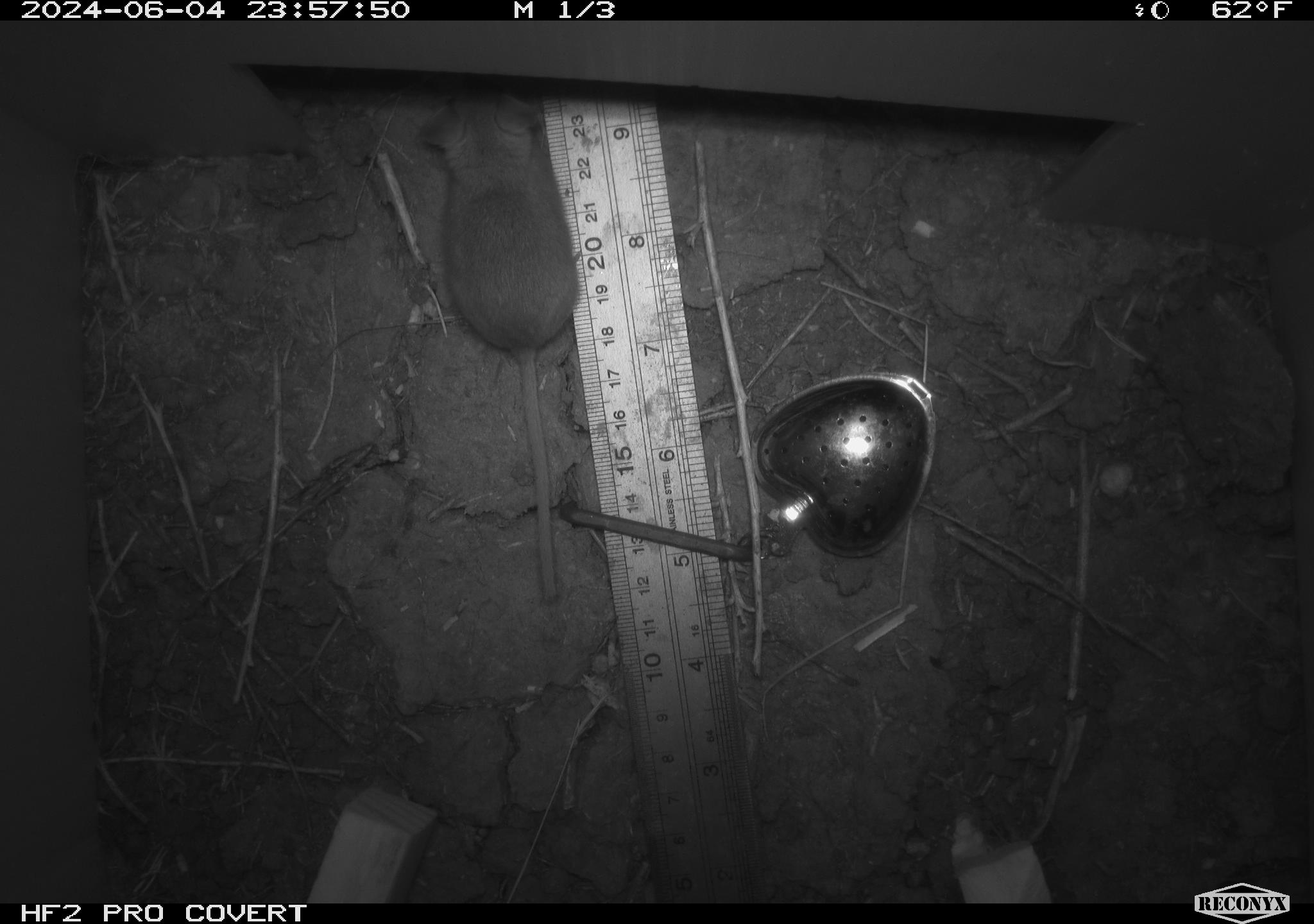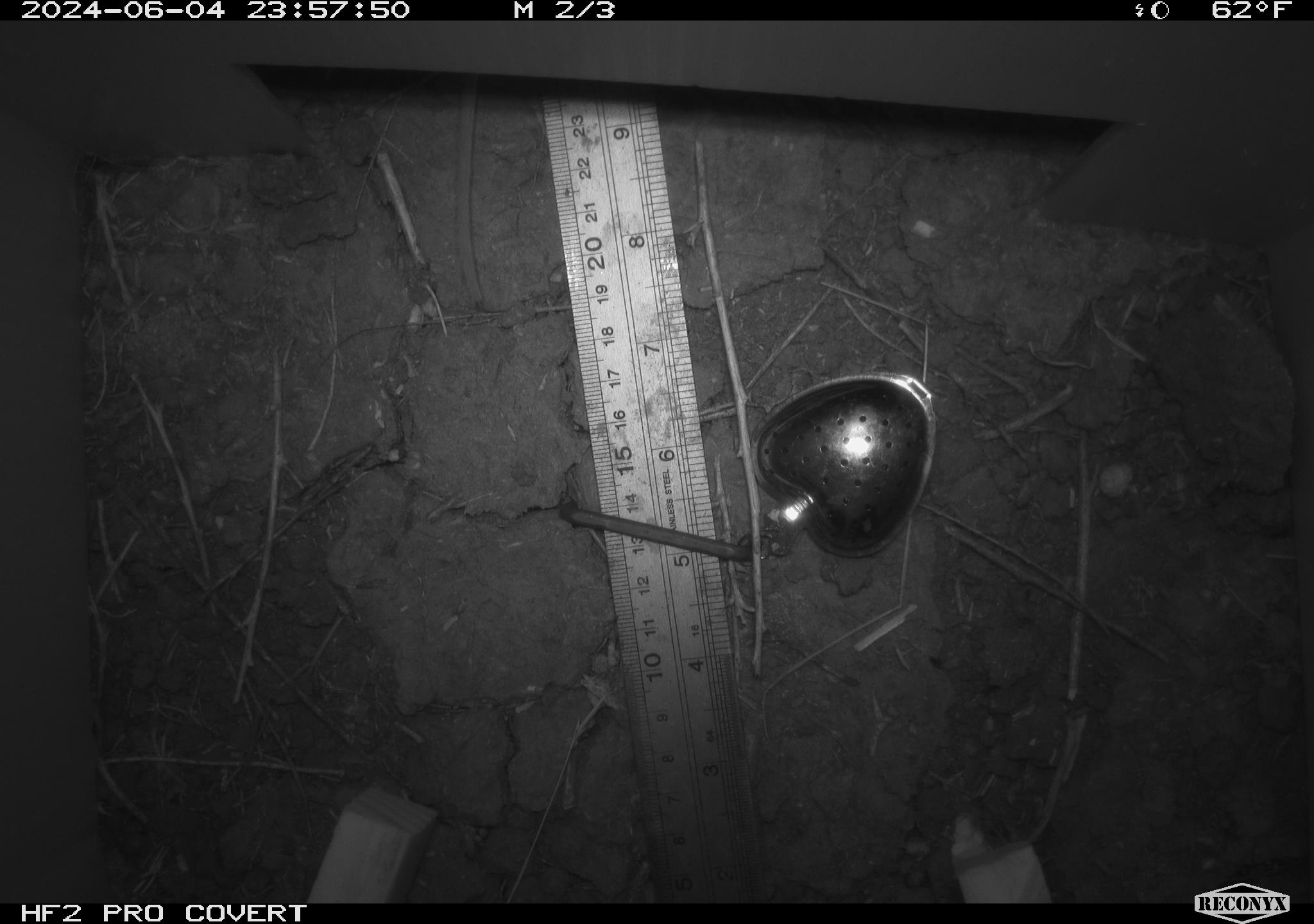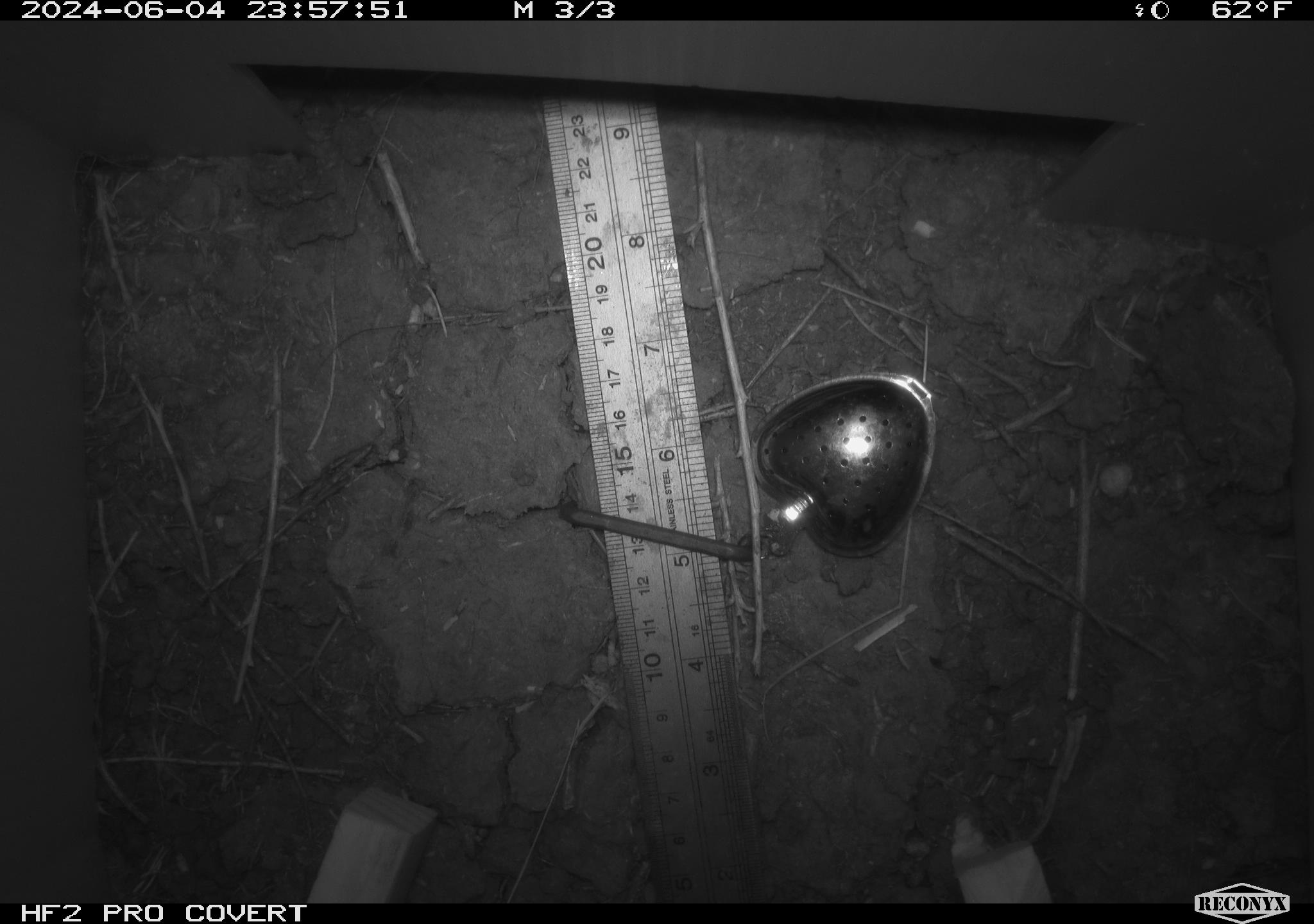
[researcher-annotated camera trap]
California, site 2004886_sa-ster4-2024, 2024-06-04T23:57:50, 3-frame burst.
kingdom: Animalia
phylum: Chordata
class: Mammalia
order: Rodentia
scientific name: Rodentia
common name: mouse species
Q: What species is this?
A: Mouse species (Rodentia).